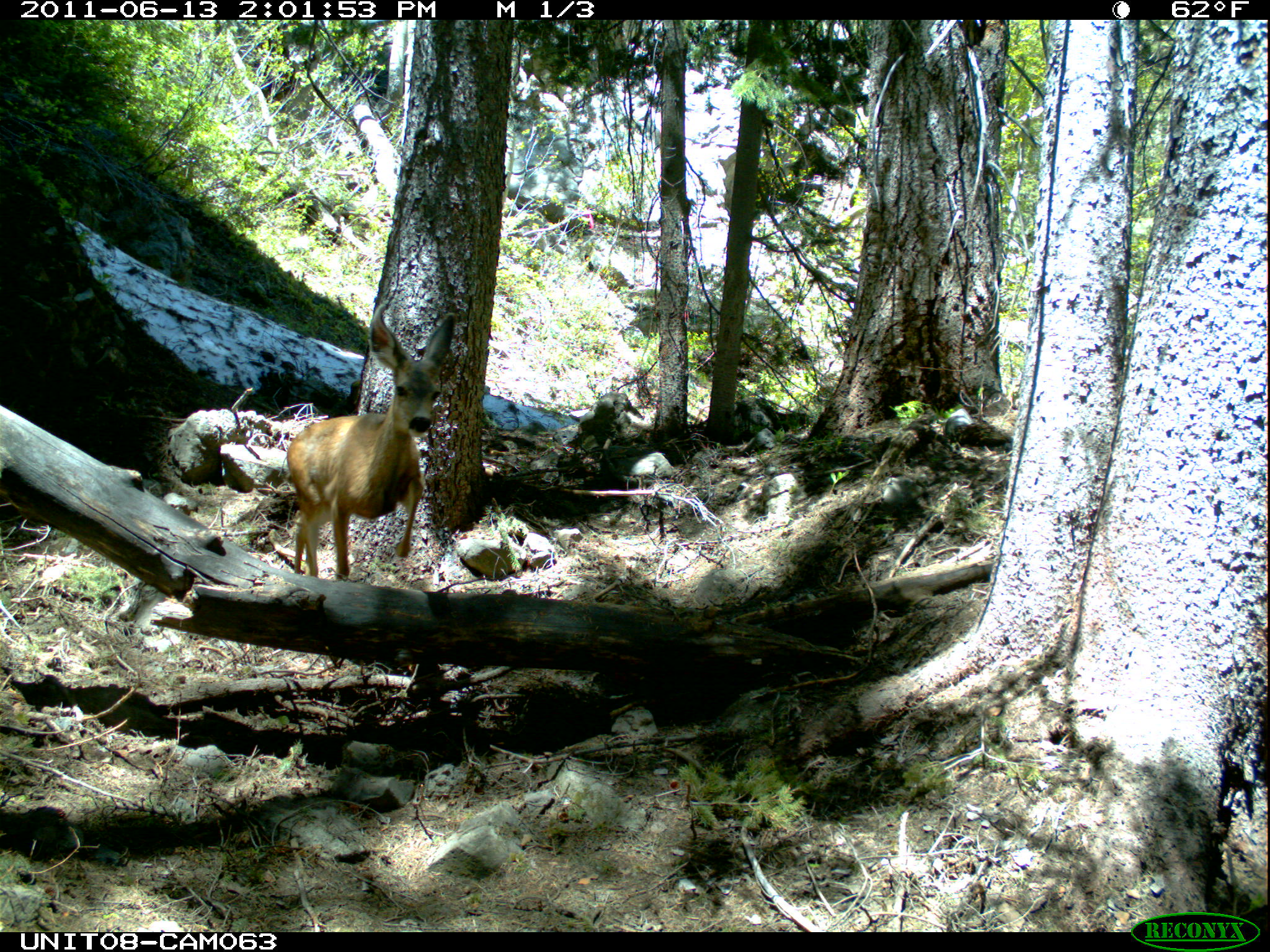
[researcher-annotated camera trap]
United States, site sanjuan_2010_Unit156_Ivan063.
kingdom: Animalia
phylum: Chordata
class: Mammalia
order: Artiodactyla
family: Cervidae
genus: Odocoileus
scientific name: Odocoileus hemionus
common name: mule deer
Odocoileus hemionus (mule deer).